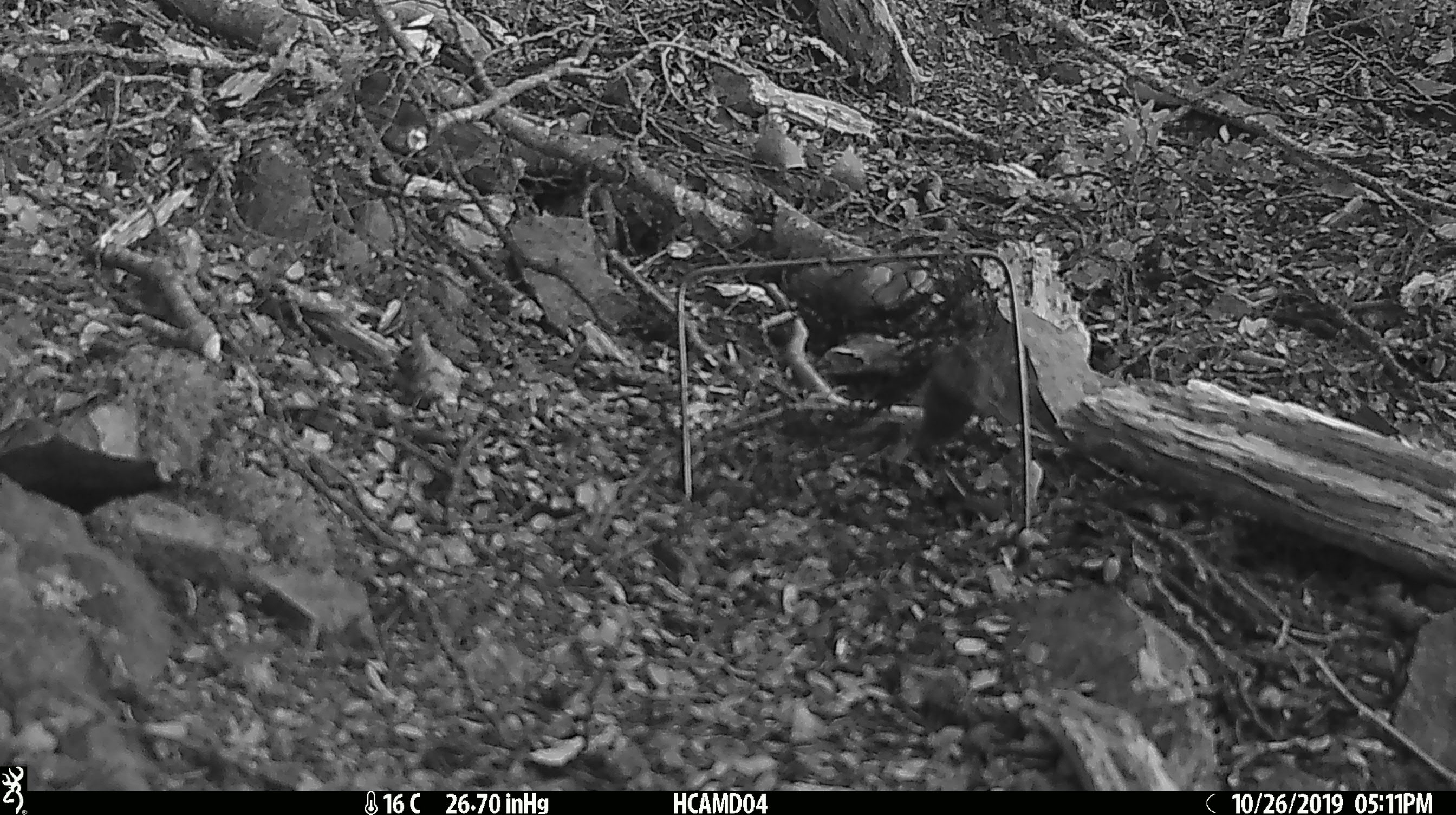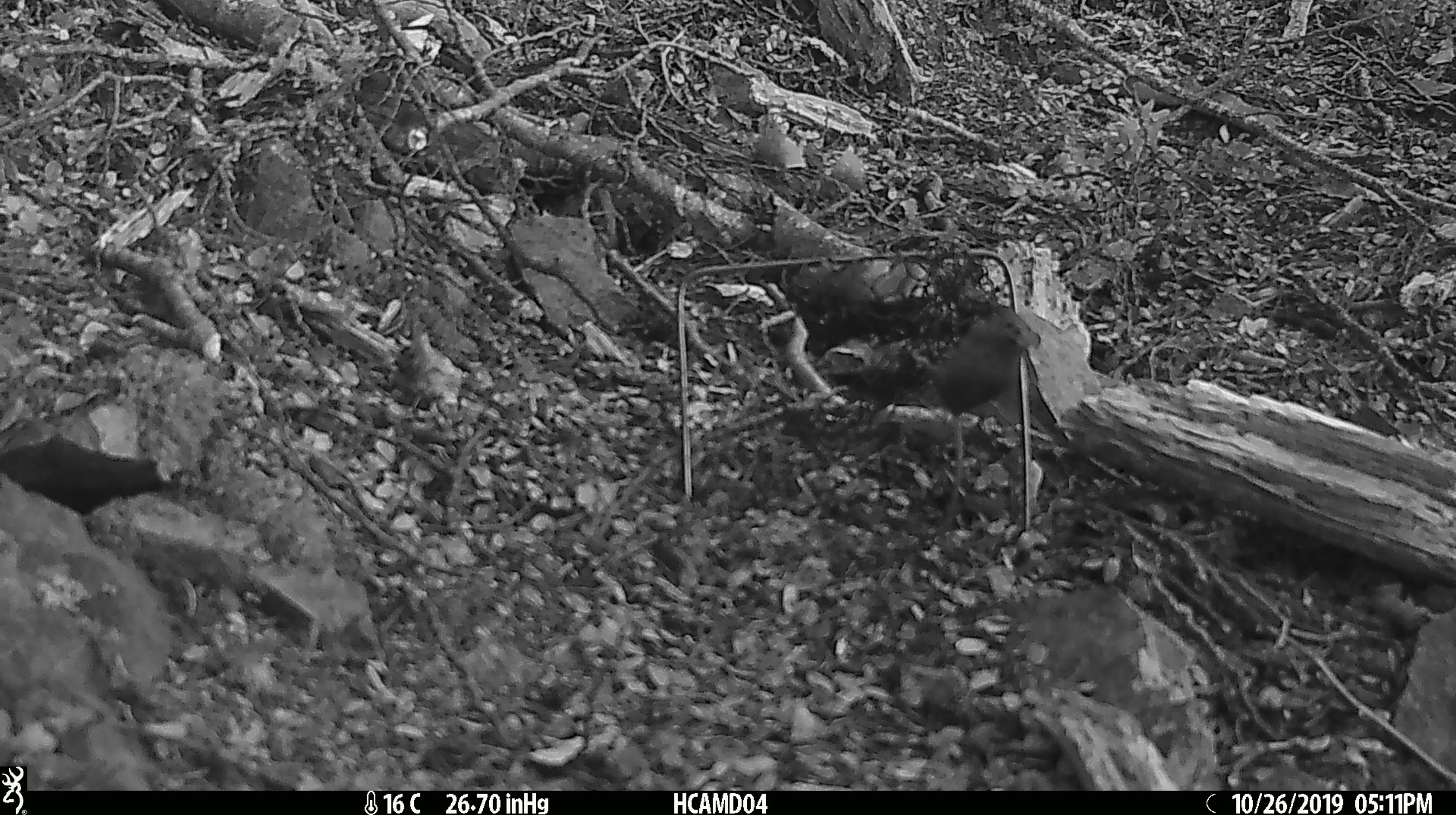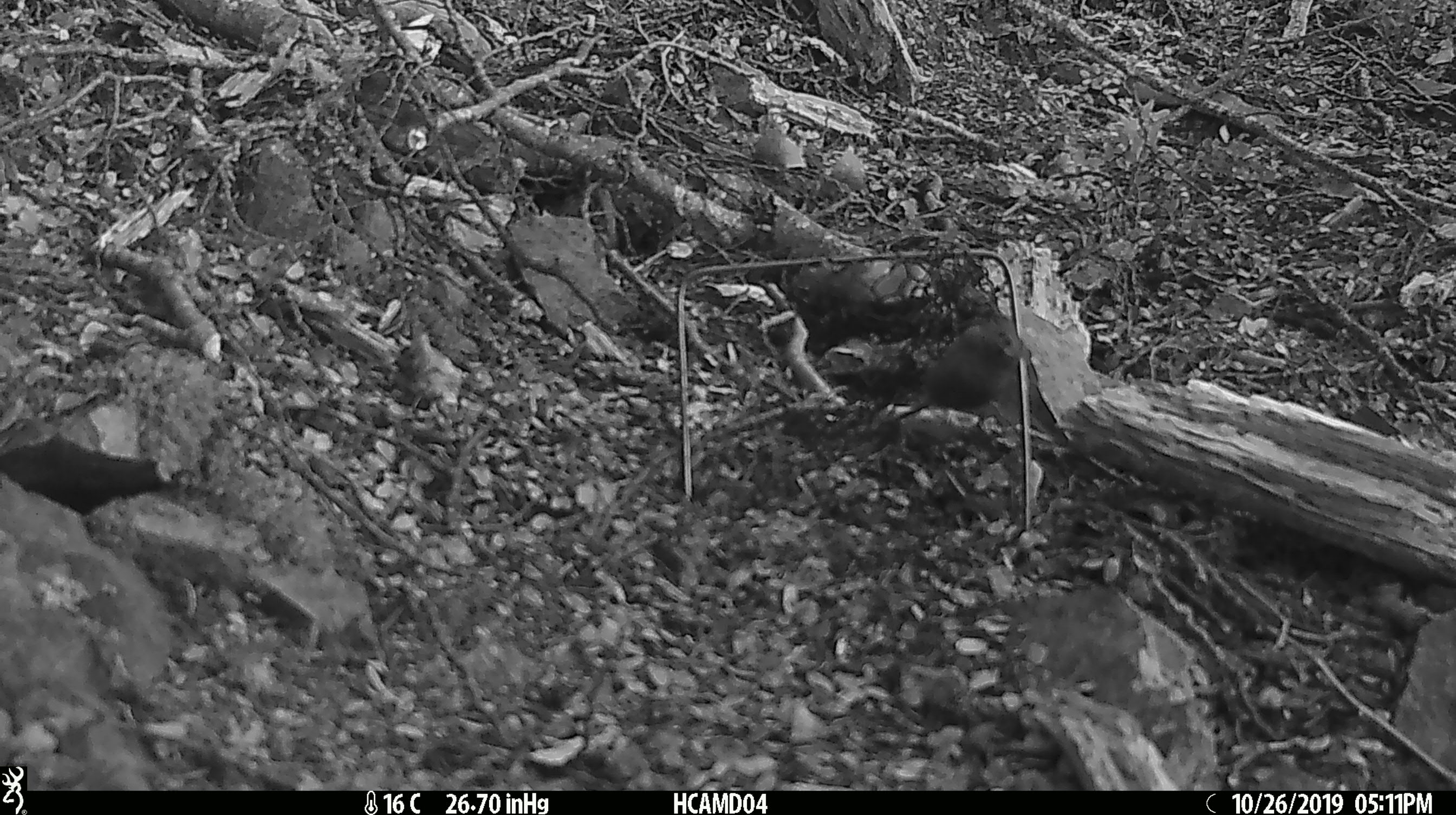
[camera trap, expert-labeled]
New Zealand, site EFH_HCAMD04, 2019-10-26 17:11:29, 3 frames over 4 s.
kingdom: Animalia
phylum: Chordata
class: Mammalia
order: Rodentia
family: Muridae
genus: Mus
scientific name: Mus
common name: mouse